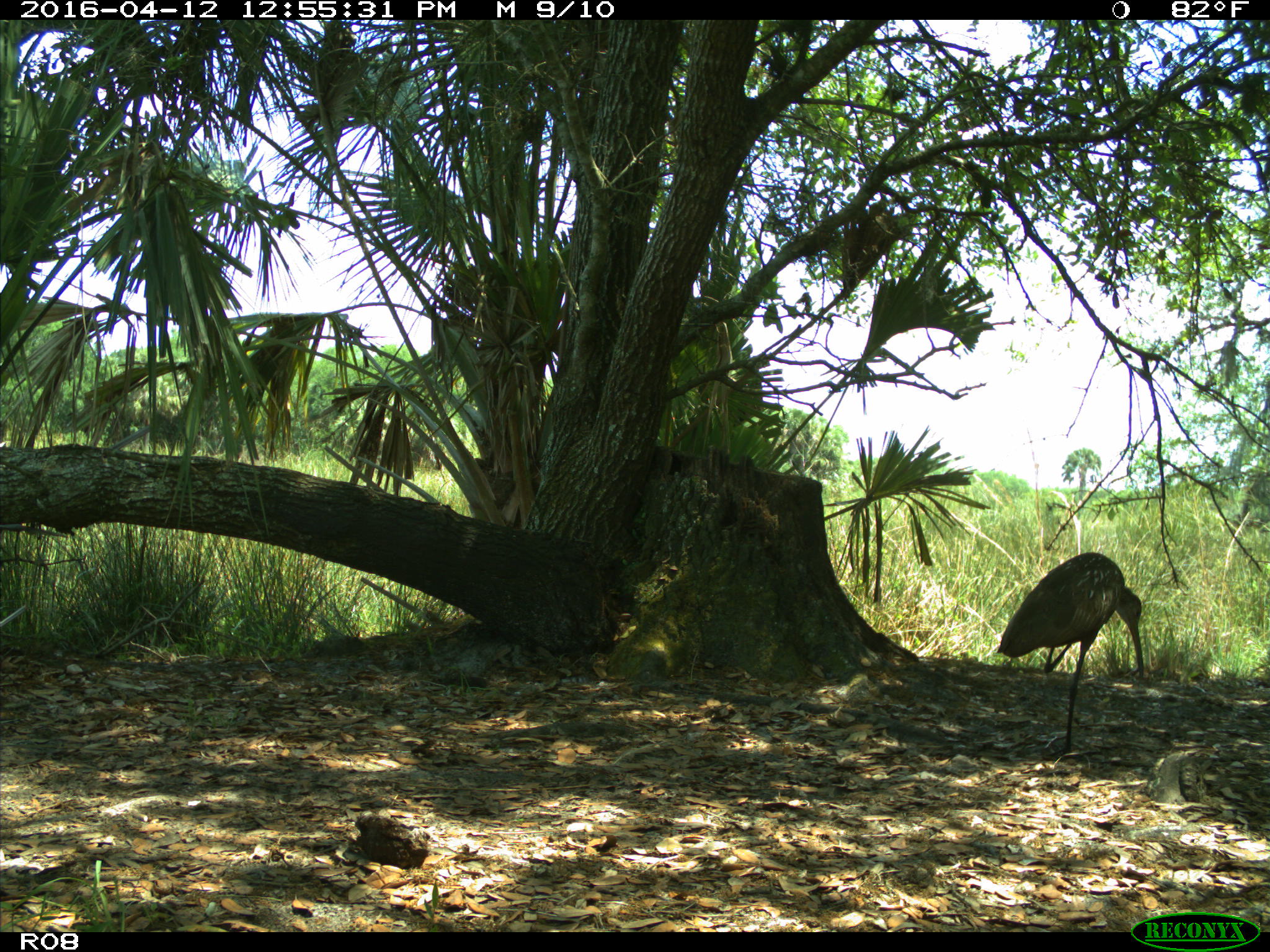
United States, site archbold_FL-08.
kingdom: Animalia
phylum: Chordata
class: Aves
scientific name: Aves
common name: birds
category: unidentified bird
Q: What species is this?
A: Unidentified bird (birds) (Aves).